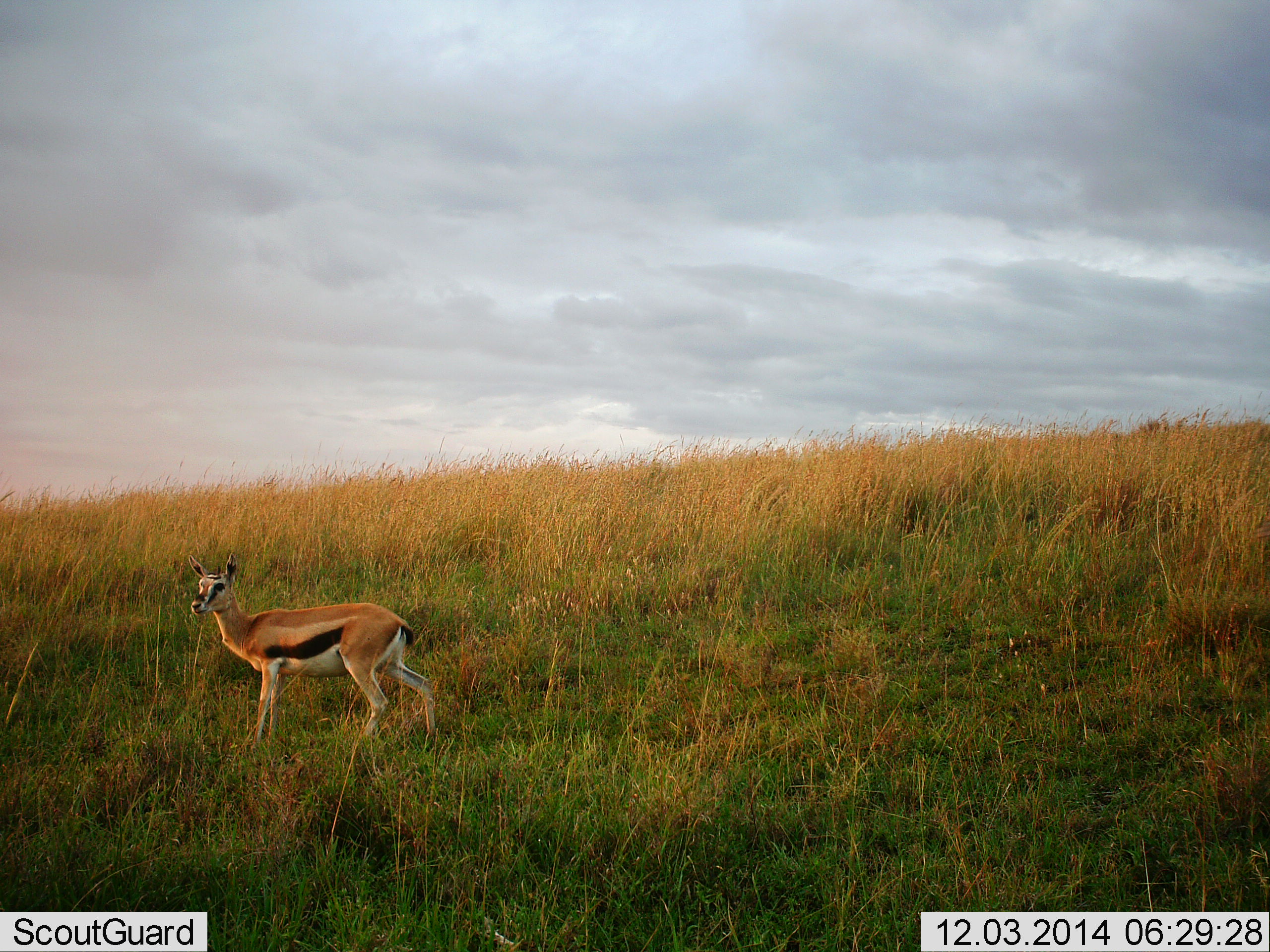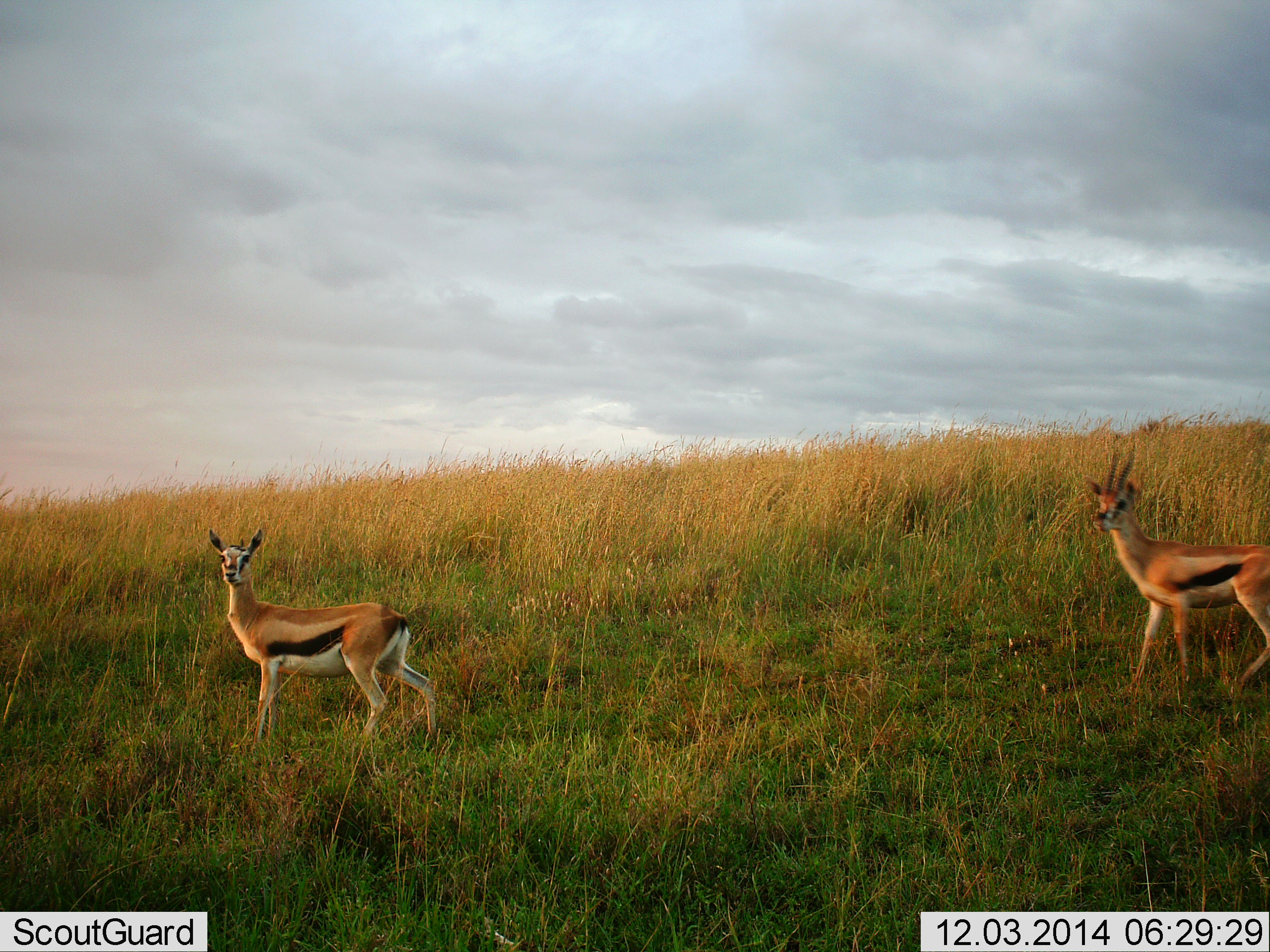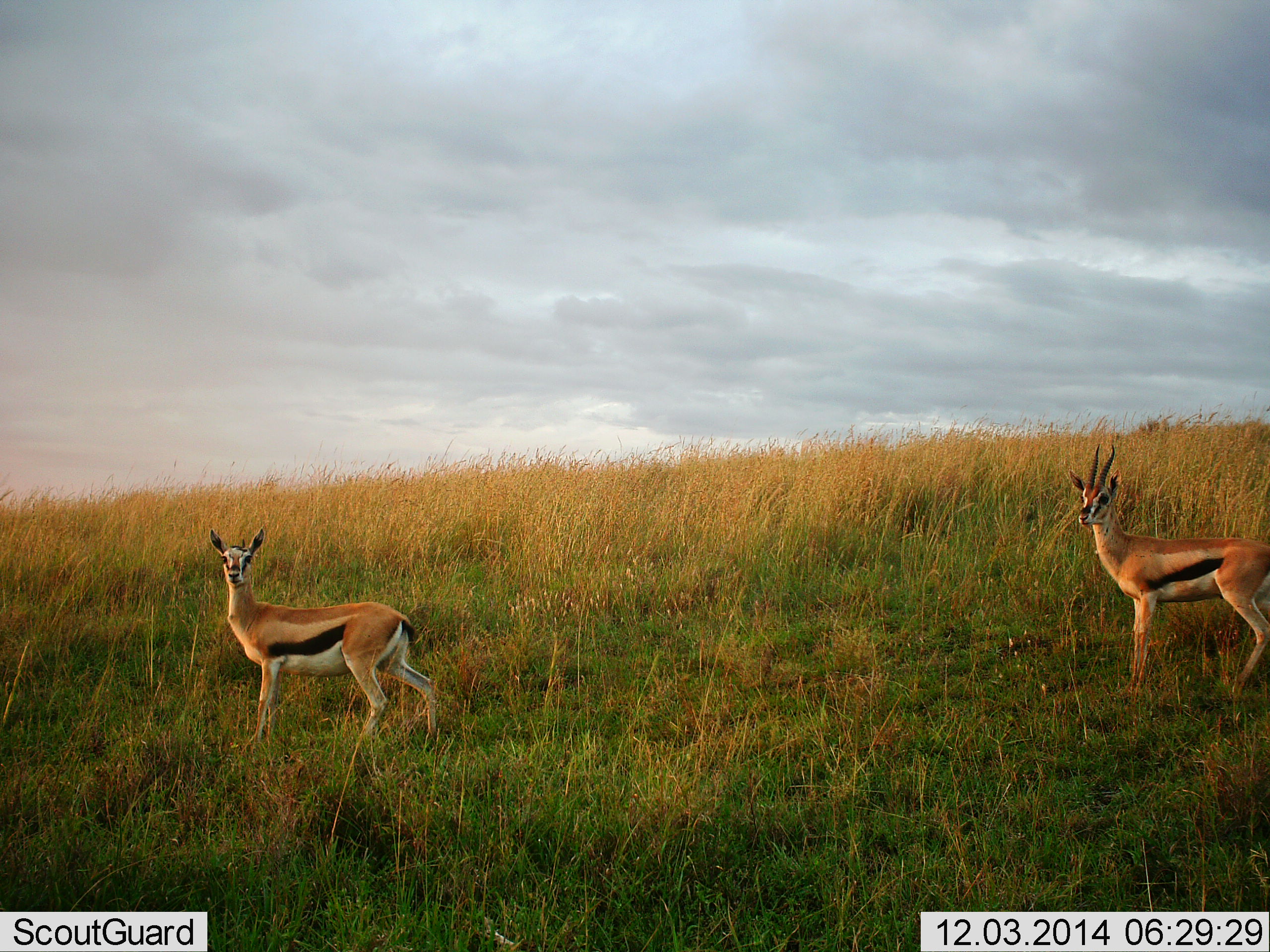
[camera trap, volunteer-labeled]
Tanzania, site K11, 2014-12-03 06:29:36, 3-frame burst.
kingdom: Animalia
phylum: Chordata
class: Mammalia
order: Artiodactyla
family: Bovidae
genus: Eudorcas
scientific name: Eudorcas thomsonii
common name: thomson's gazelle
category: gazellethomsons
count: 2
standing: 90%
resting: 0%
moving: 70%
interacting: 0%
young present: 0%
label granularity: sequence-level